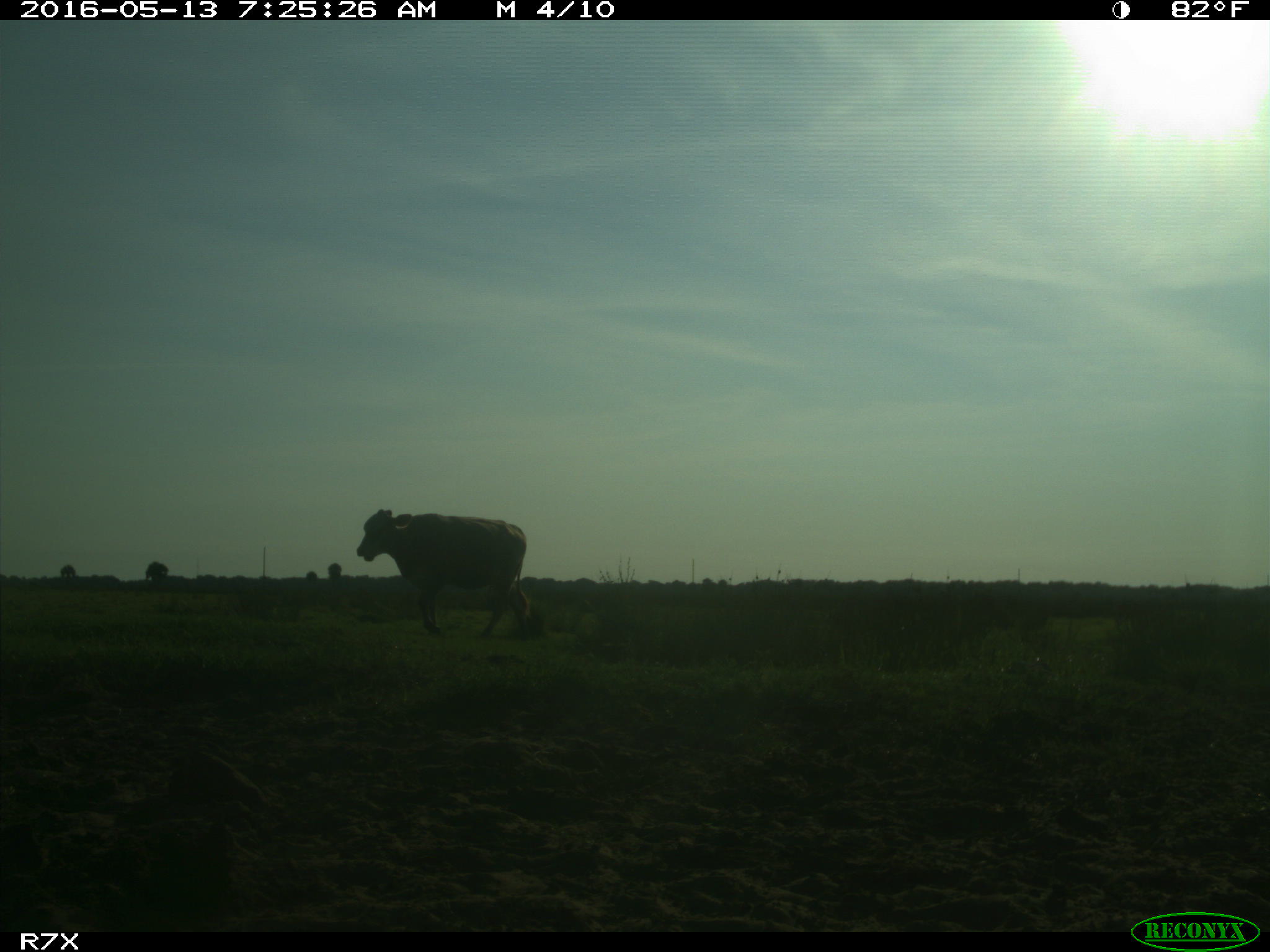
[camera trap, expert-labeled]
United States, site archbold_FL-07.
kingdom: Animalia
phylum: Chordata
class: Mammalia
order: Artiodactyla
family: Bovidae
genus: Bos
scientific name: Bos taurus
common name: domestic cow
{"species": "Bos taurus (domestic cow)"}